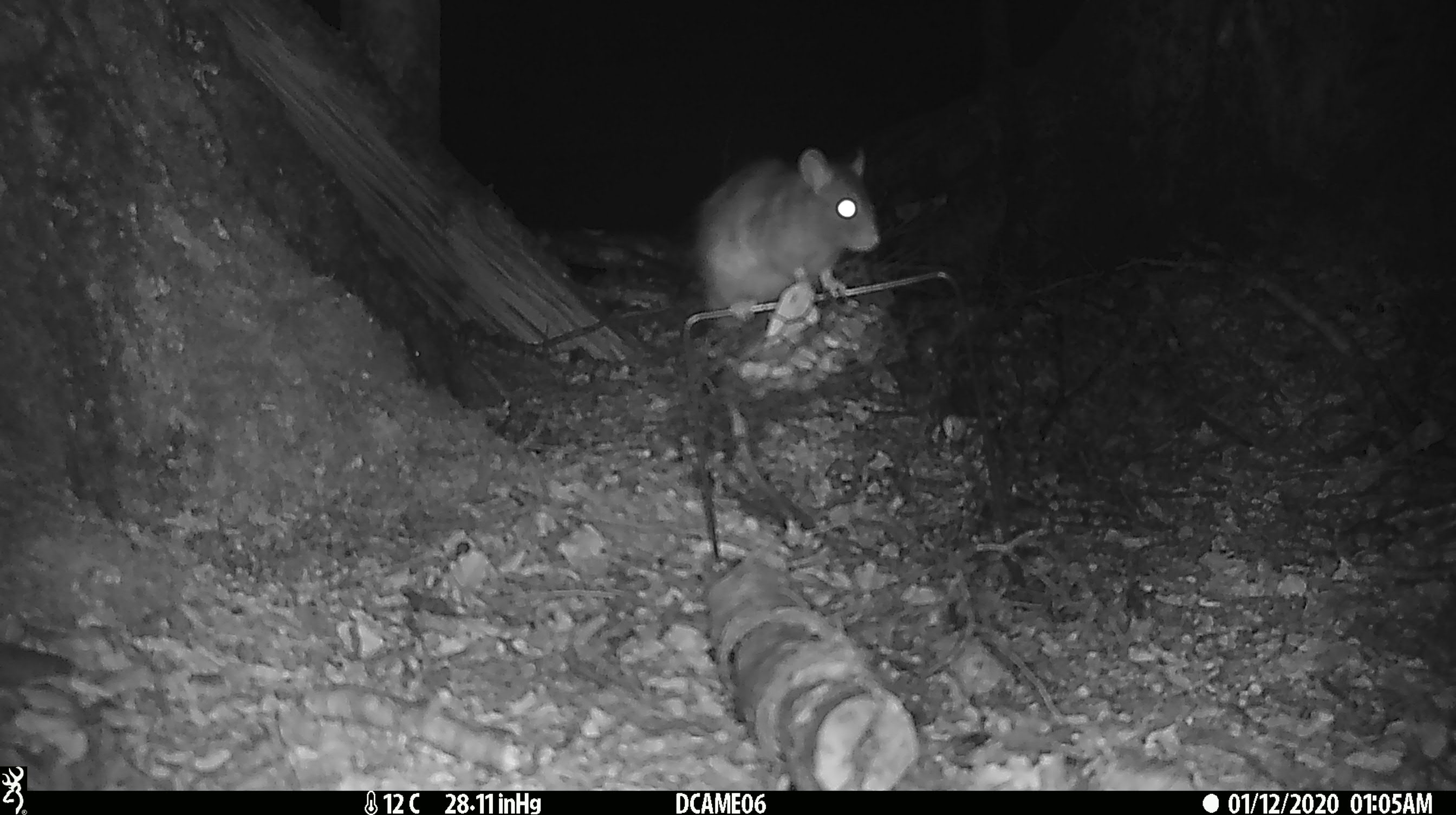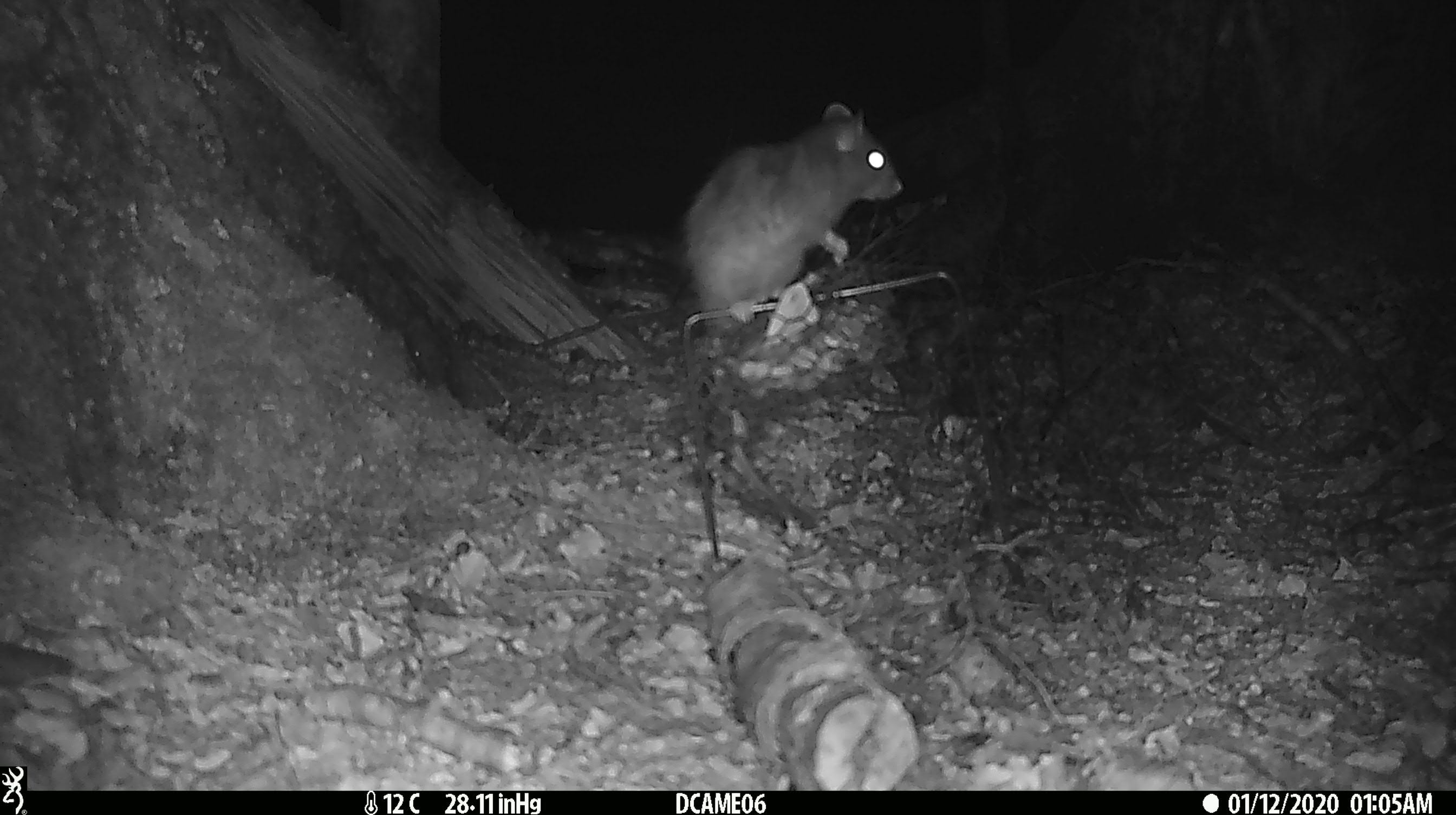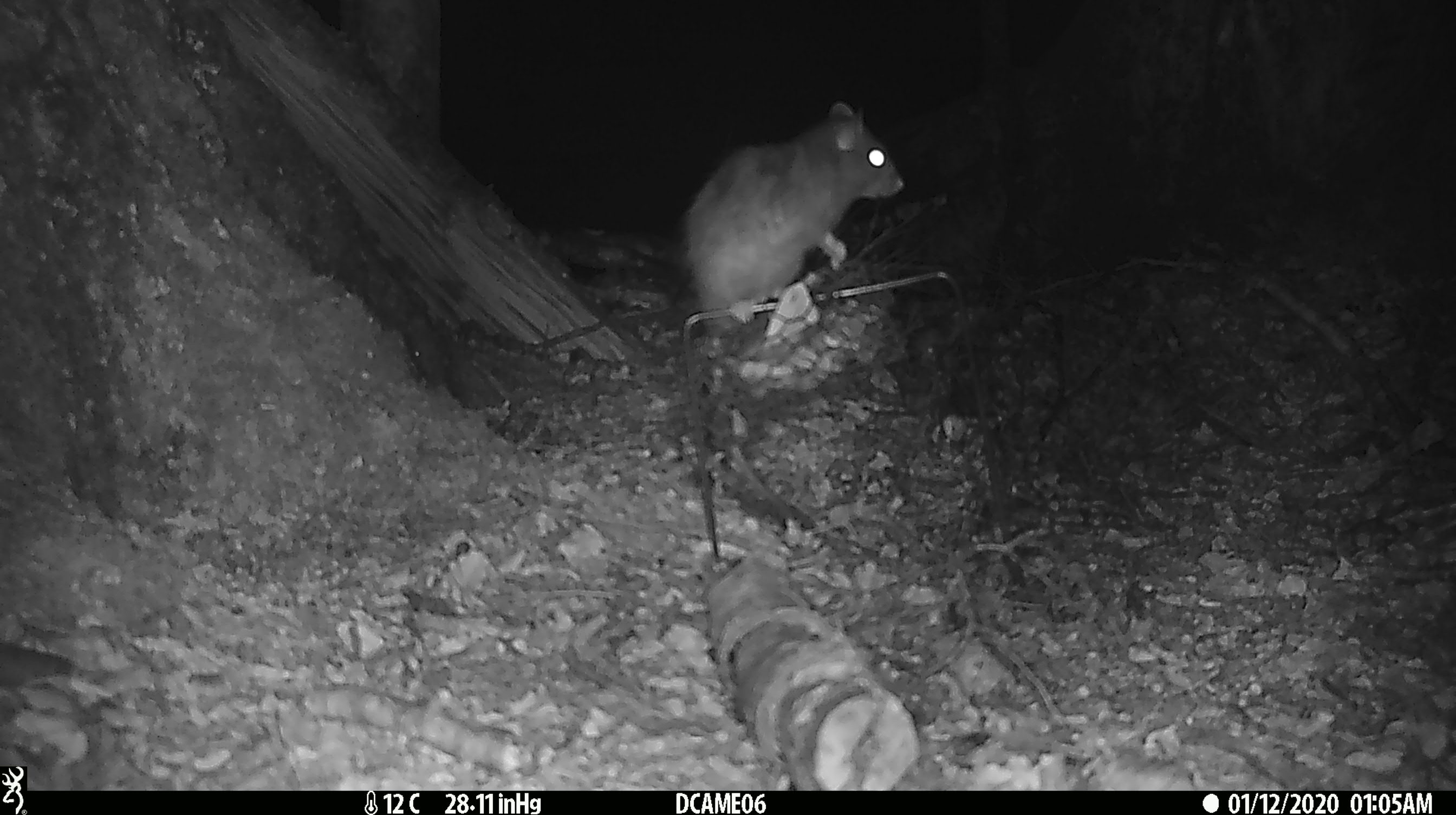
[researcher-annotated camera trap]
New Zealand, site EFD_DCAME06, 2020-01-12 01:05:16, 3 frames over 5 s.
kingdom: Animalia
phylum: Chordata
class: Mammalia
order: Rodentia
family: Muridae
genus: Rattus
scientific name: Rattus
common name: rat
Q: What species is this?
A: Rat (Rattus).